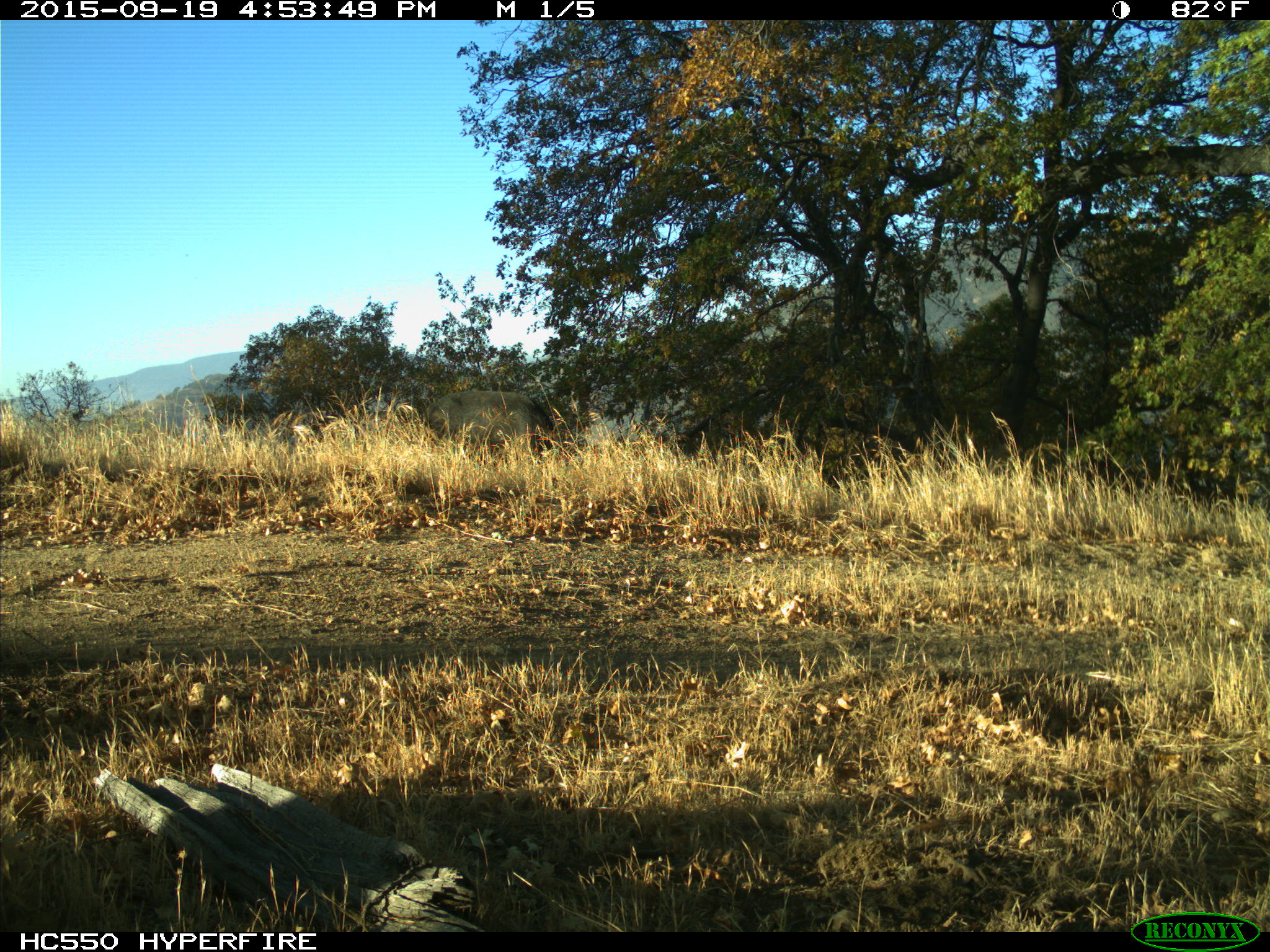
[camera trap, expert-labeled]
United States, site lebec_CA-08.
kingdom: Animalia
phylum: Chordata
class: Mammalia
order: Artiodactyla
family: Suidae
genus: Sus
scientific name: Sus scrofa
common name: wild boar